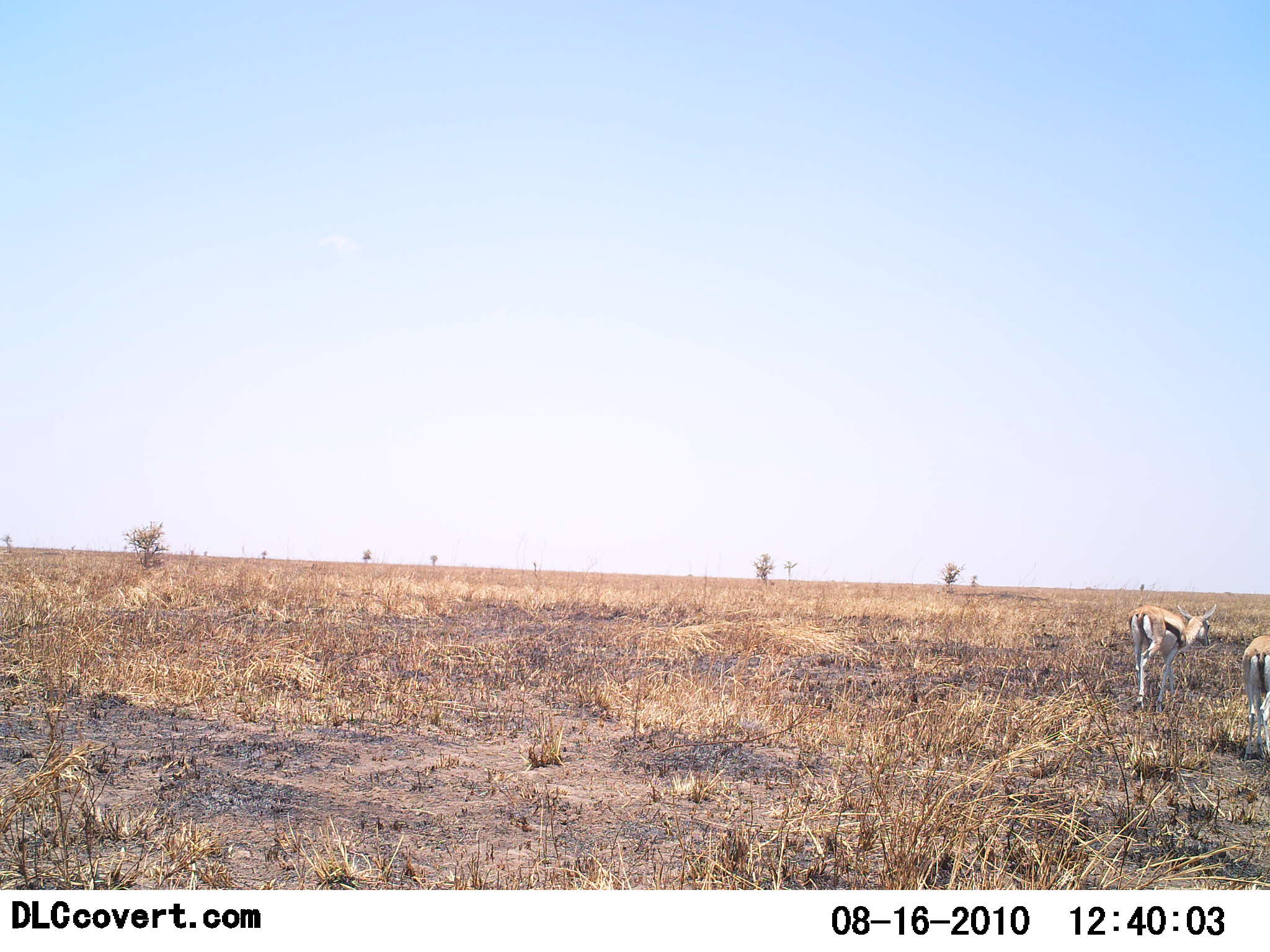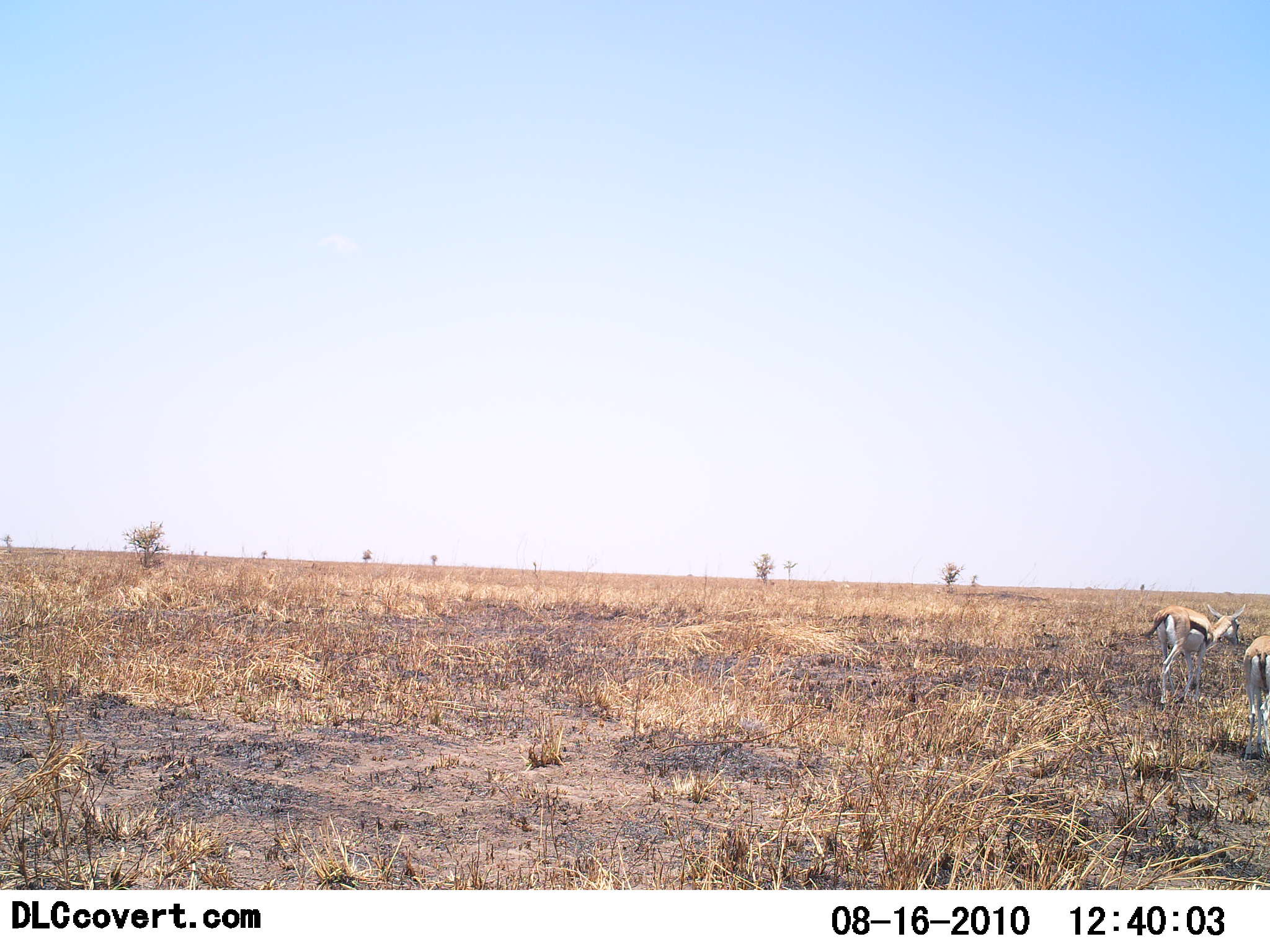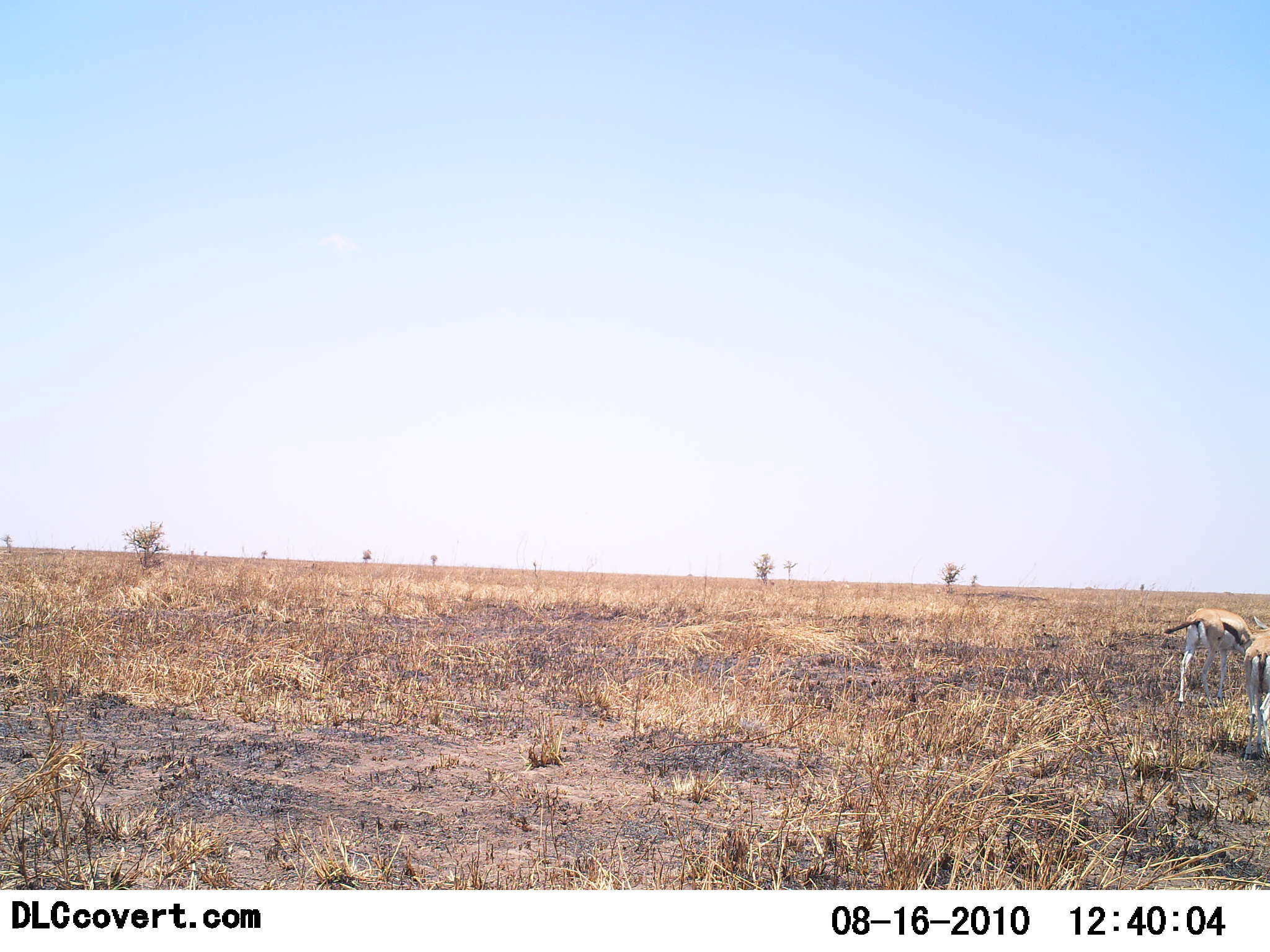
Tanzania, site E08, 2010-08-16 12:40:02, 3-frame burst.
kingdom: Animalia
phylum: Chordata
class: Mammalia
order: Artiodactyla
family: Bovidae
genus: Eudorcas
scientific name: Eudorcas thomsonii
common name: thomson's gazelle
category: gazellethomsons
Gazellethomsons (thomson's gazelle) (Eudorcas thomsonii), count 2. Behavior (volunteer vote fractions): standing 25%, resting 0%, moving 83%, interacting 0%. Young present (vote fraction): 0%. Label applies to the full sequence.